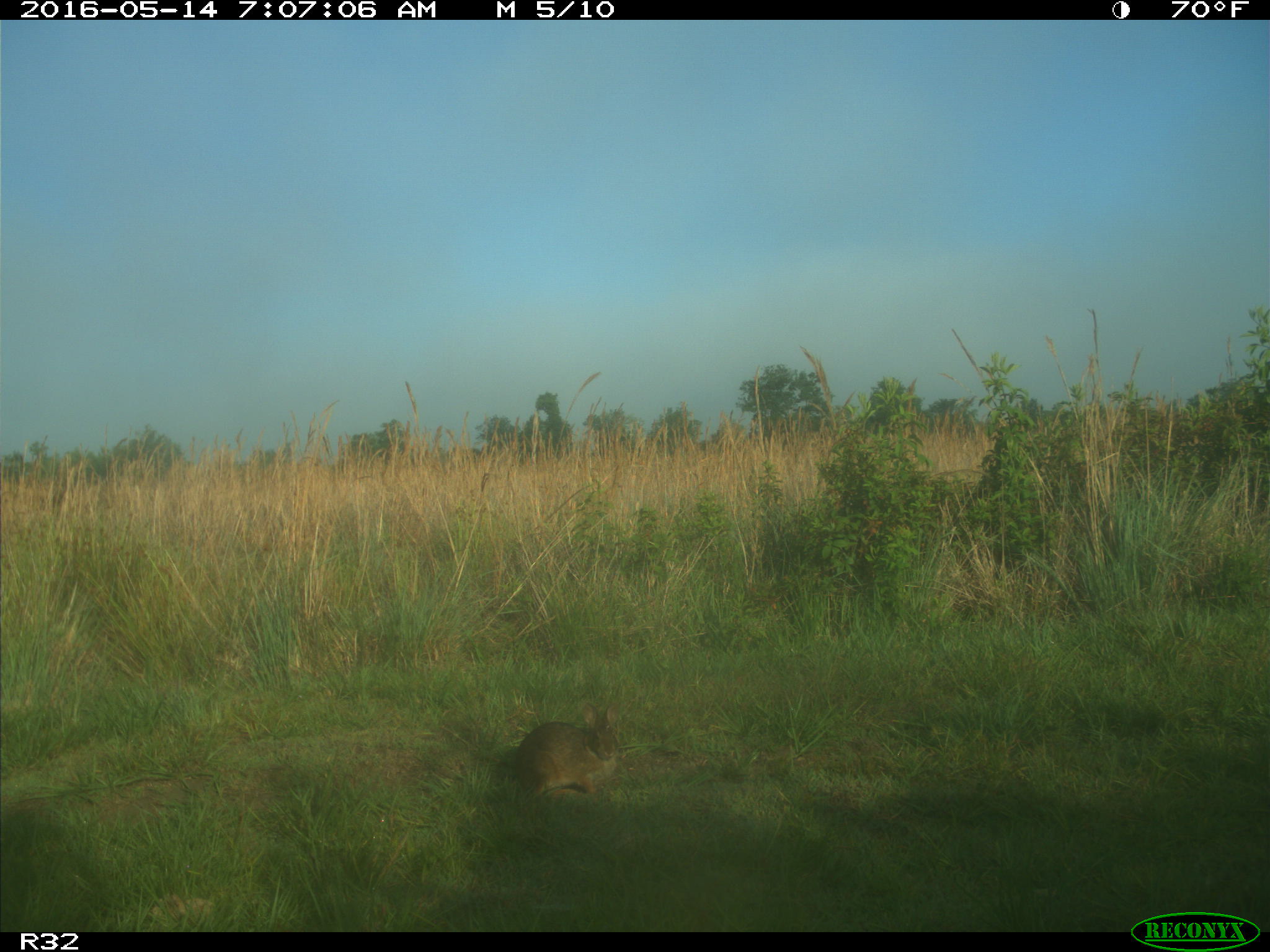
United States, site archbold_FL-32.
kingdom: Animalia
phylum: Chordata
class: Mammalia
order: Lagomorpha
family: Leporidae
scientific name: Leporidae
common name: rabbits and hares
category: unidentified rabbit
Unidentified rabbit (rabbits and hares) (Leporidae).